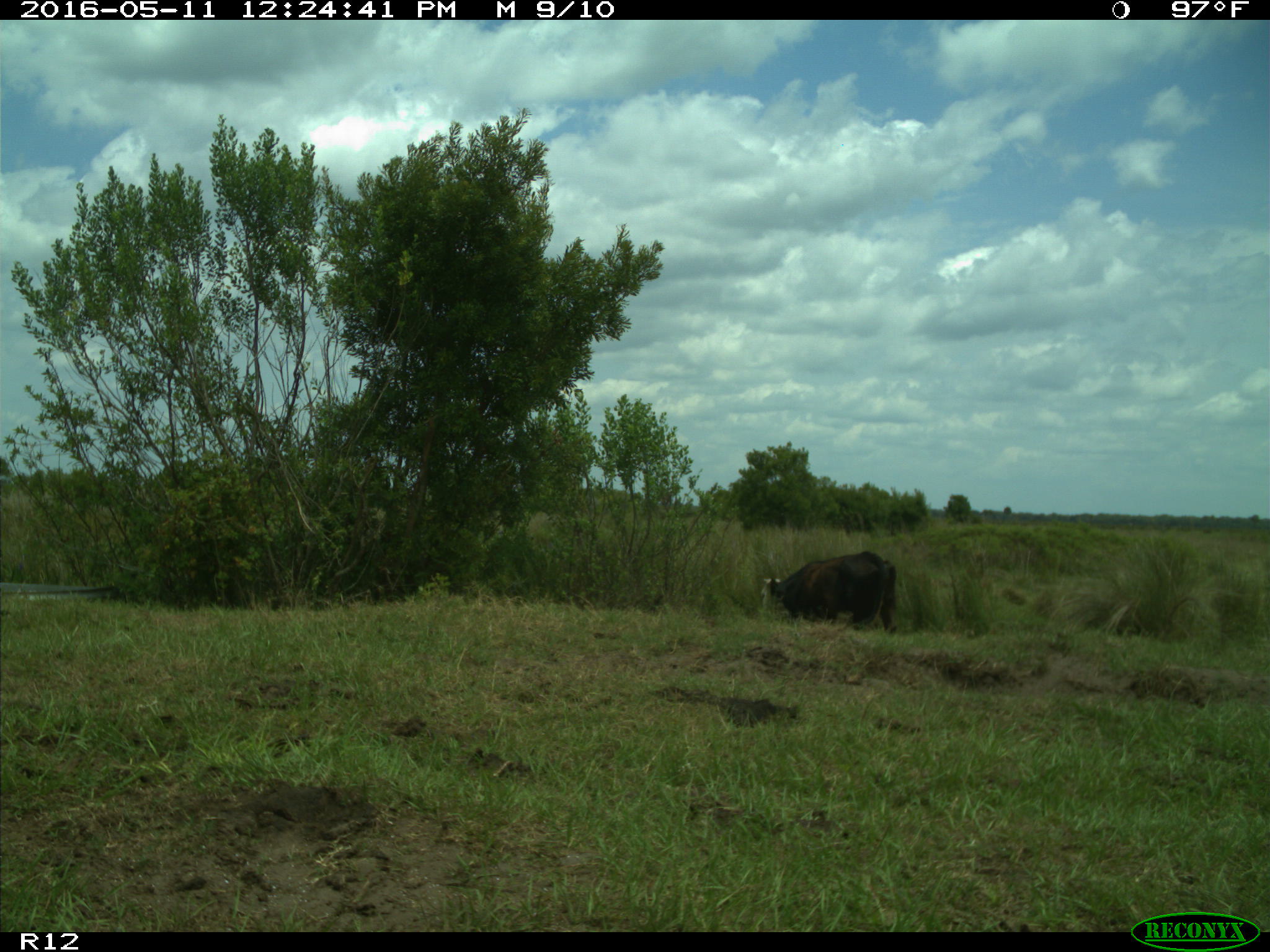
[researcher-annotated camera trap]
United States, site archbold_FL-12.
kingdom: Animalia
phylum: Chordata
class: Mammalia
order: Artiodactyla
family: Bovidae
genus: Bos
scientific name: Bos taurus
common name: domestic cow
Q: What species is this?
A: Bos taurus (domestic cow).